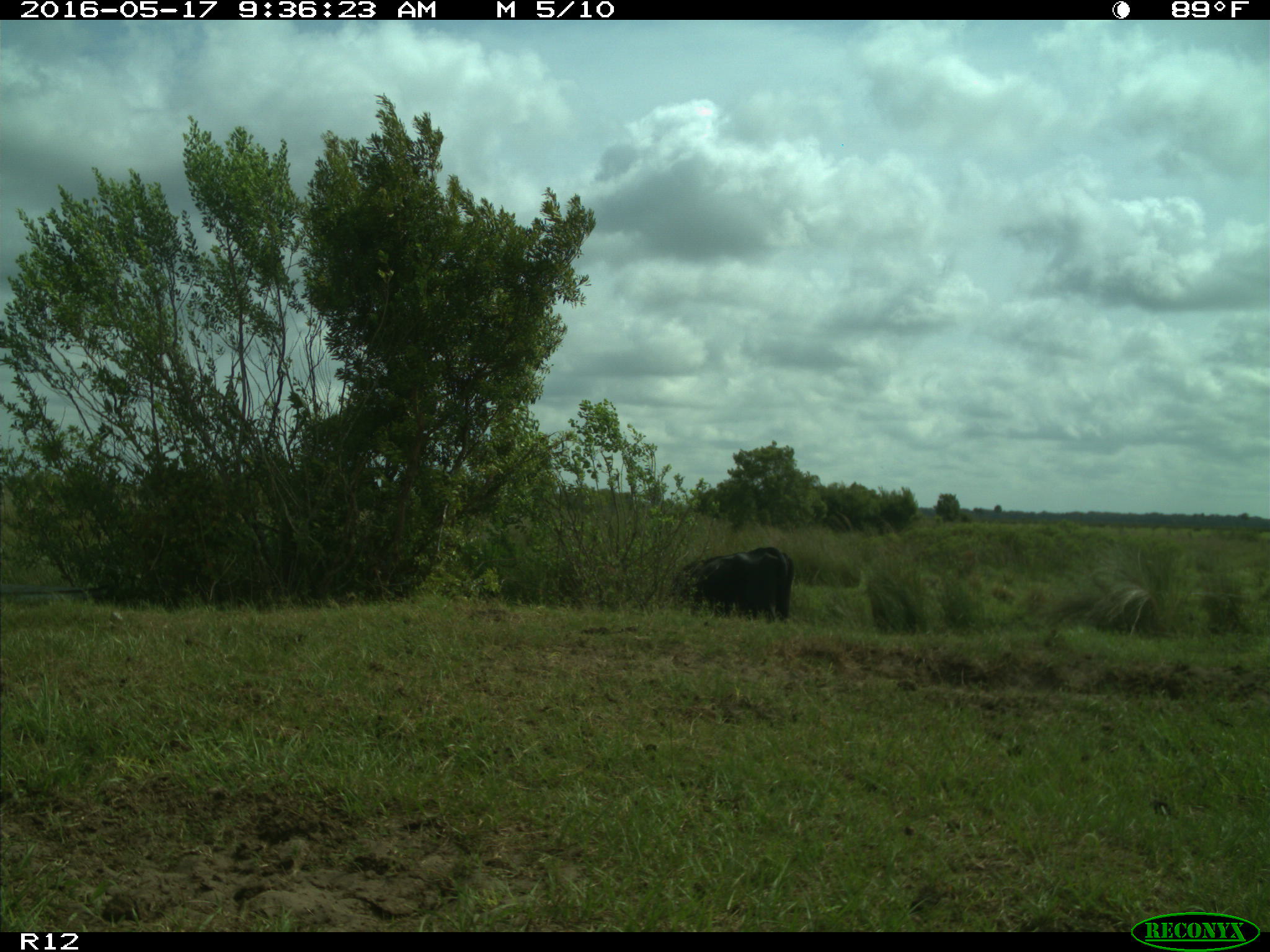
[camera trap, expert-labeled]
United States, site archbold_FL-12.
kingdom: Animalia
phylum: Chordata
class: Mammalia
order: Artiodactyla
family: Bovidae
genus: Bos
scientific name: Bos taurus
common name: domestic cow